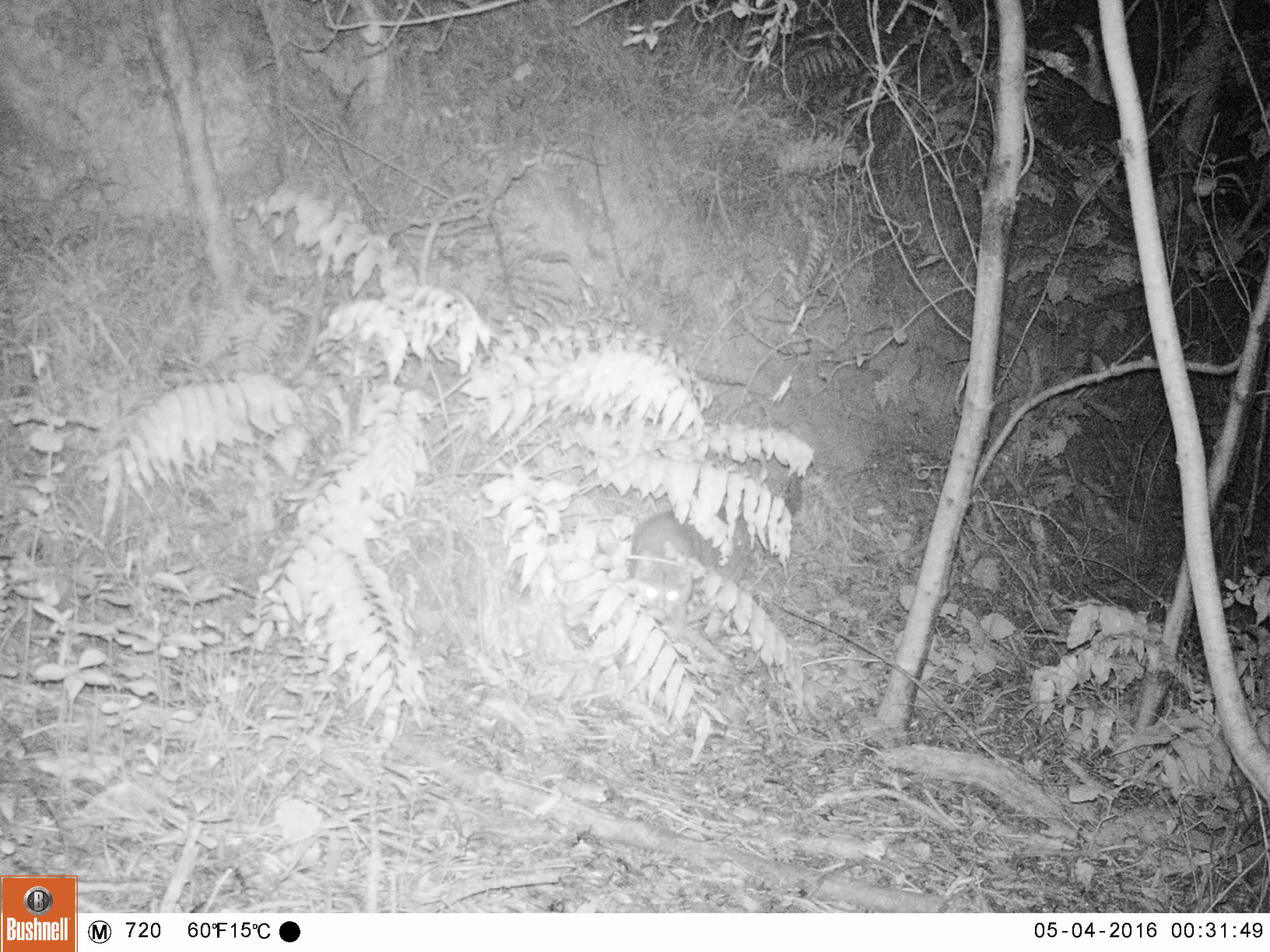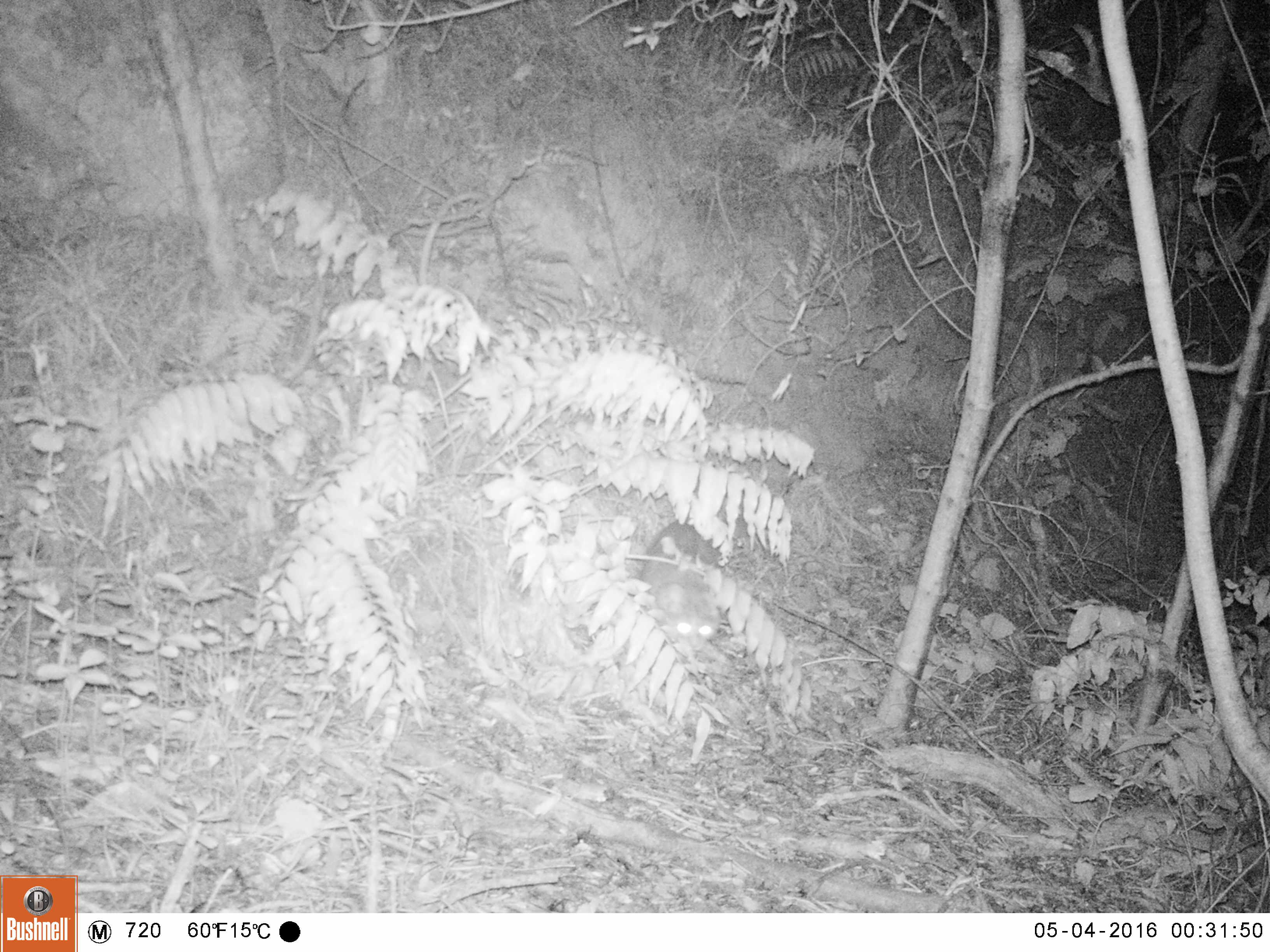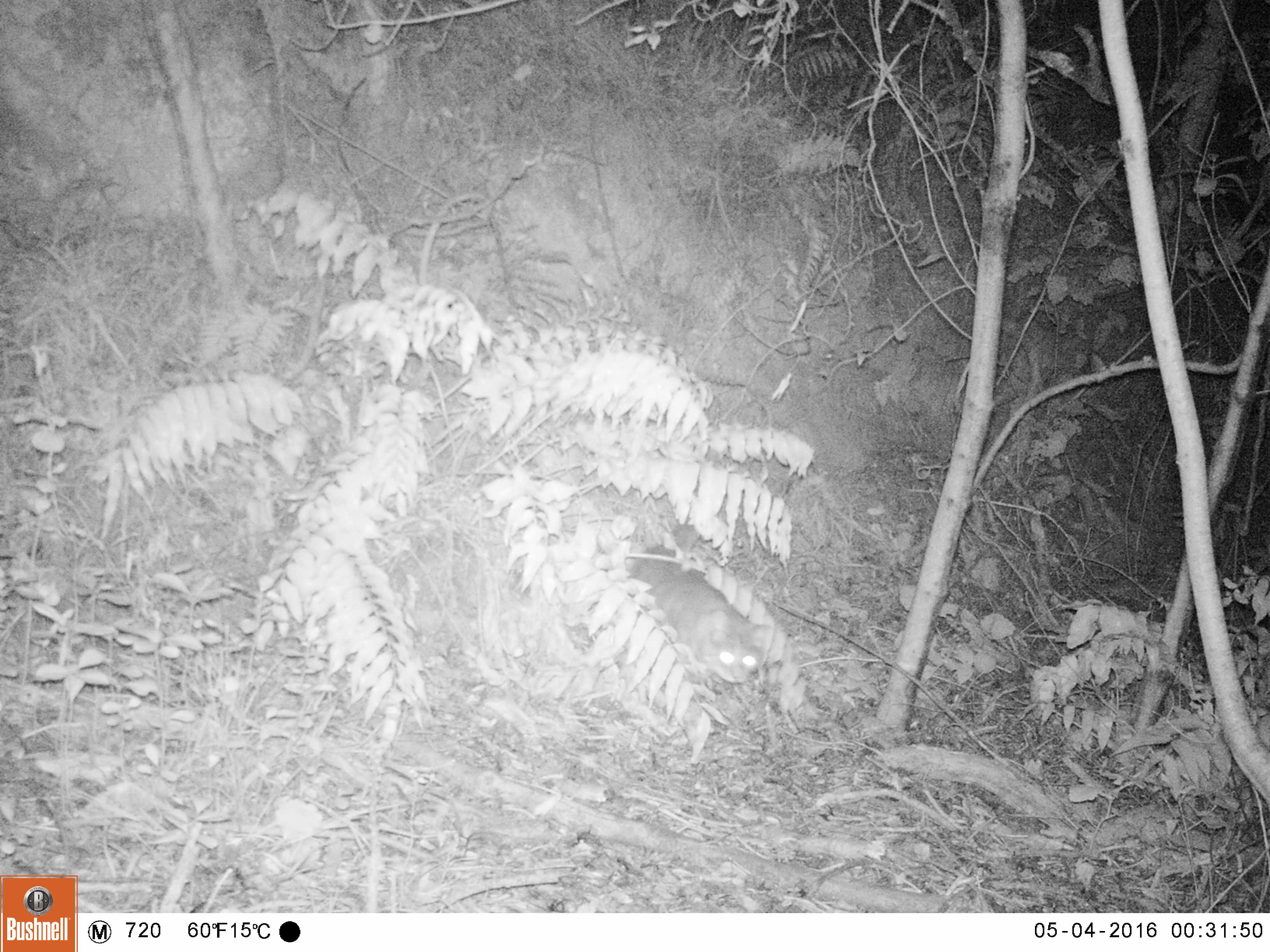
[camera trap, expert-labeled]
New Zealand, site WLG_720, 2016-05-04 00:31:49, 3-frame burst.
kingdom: Animalia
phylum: Chordata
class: Mammalia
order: Carnivora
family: Felidae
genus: Felis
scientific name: Felis catus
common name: domestic cat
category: cat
Cat (domestic cat) (Felis catus).